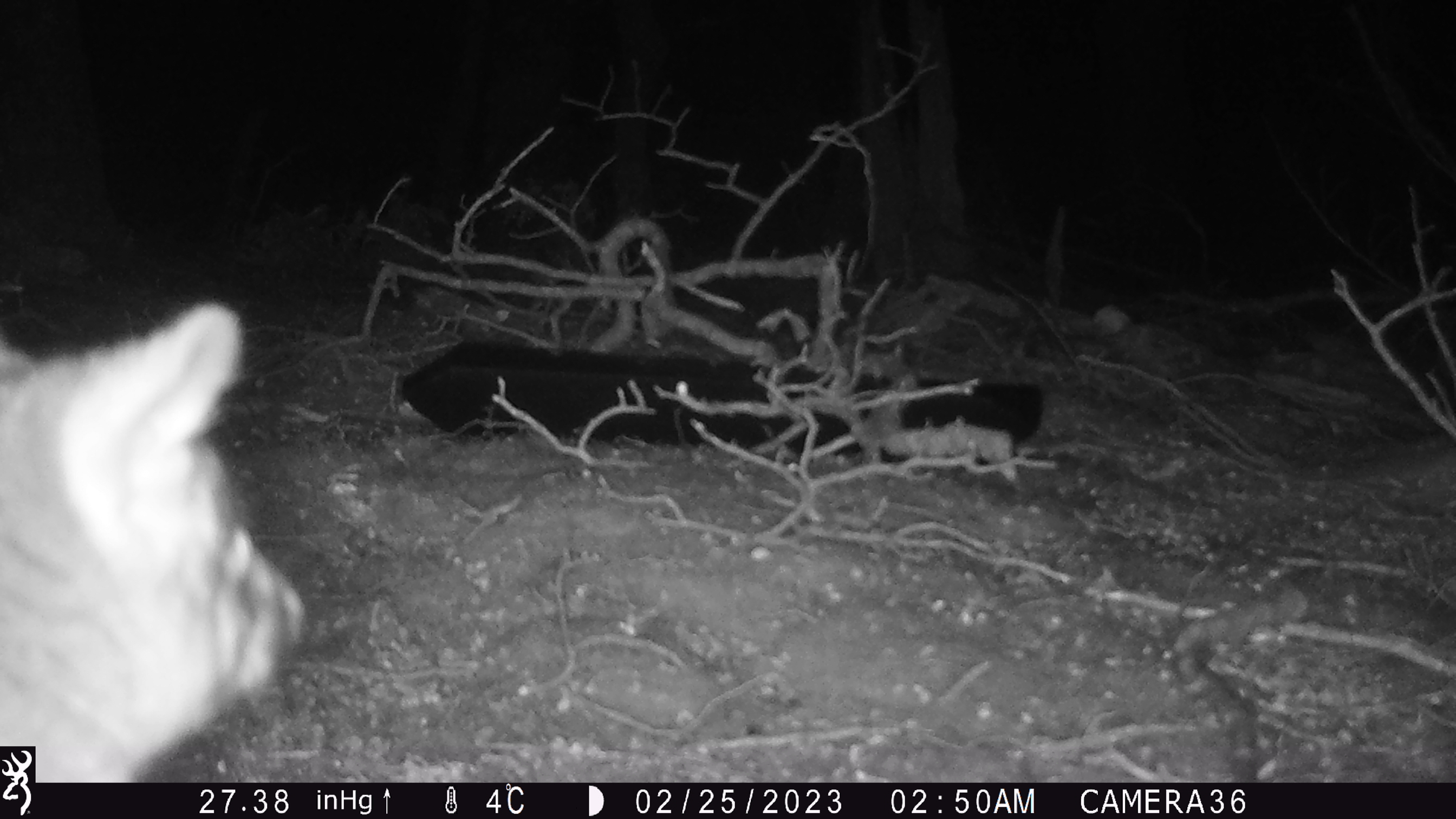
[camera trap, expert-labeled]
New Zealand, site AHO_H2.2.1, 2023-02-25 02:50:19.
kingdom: Animalia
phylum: Chordata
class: Mammalia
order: Carnivora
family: Mustelidae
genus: Mustela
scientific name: Mustela erminea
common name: stoat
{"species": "stoat (Mustela erminea)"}